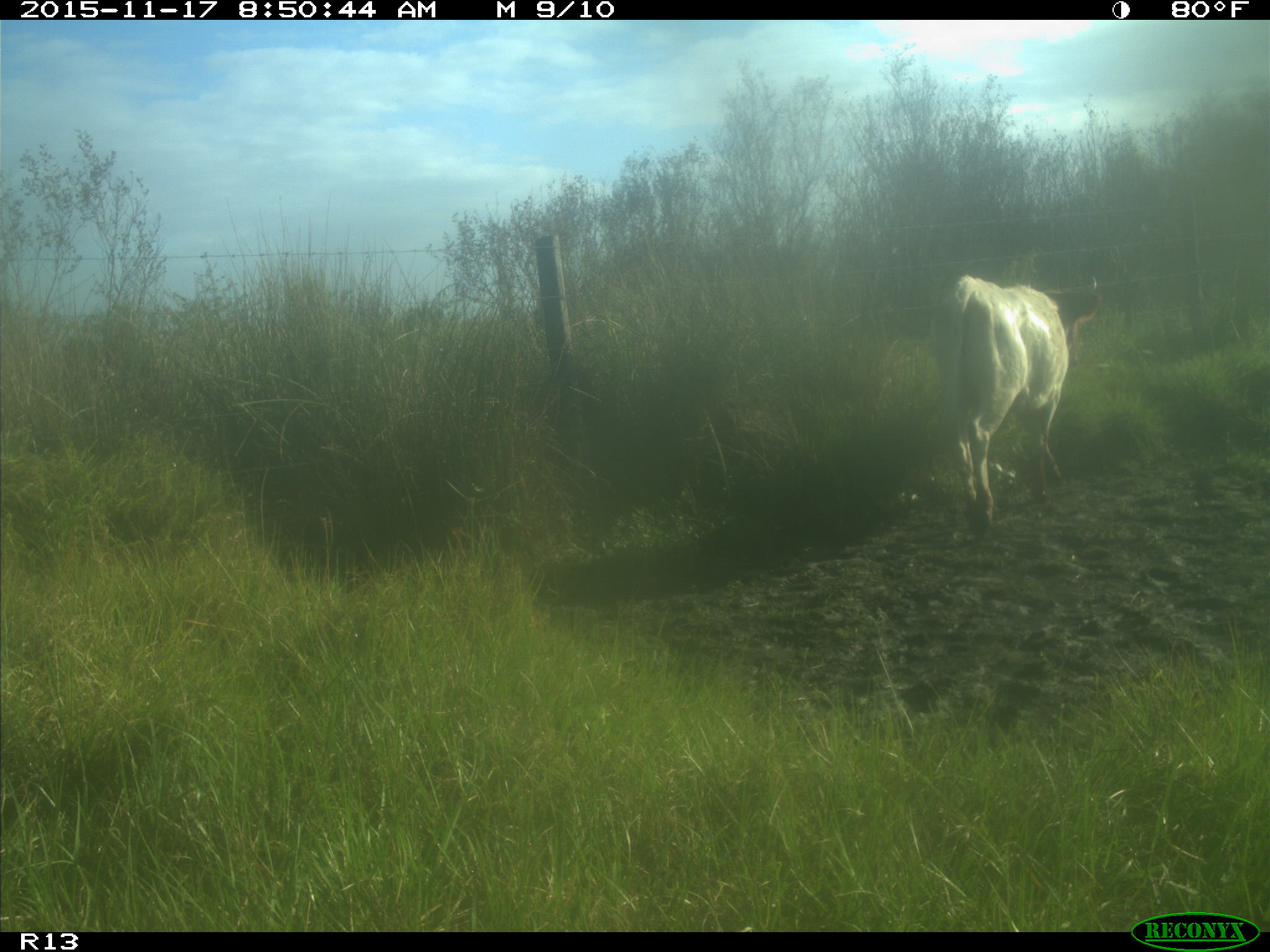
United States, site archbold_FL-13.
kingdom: Animalia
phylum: Chordata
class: Mammalia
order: Artiodactyla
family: Bovidae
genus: Bos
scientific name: Bos taurus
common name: domestic cow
Bos taurus (domestic cow).